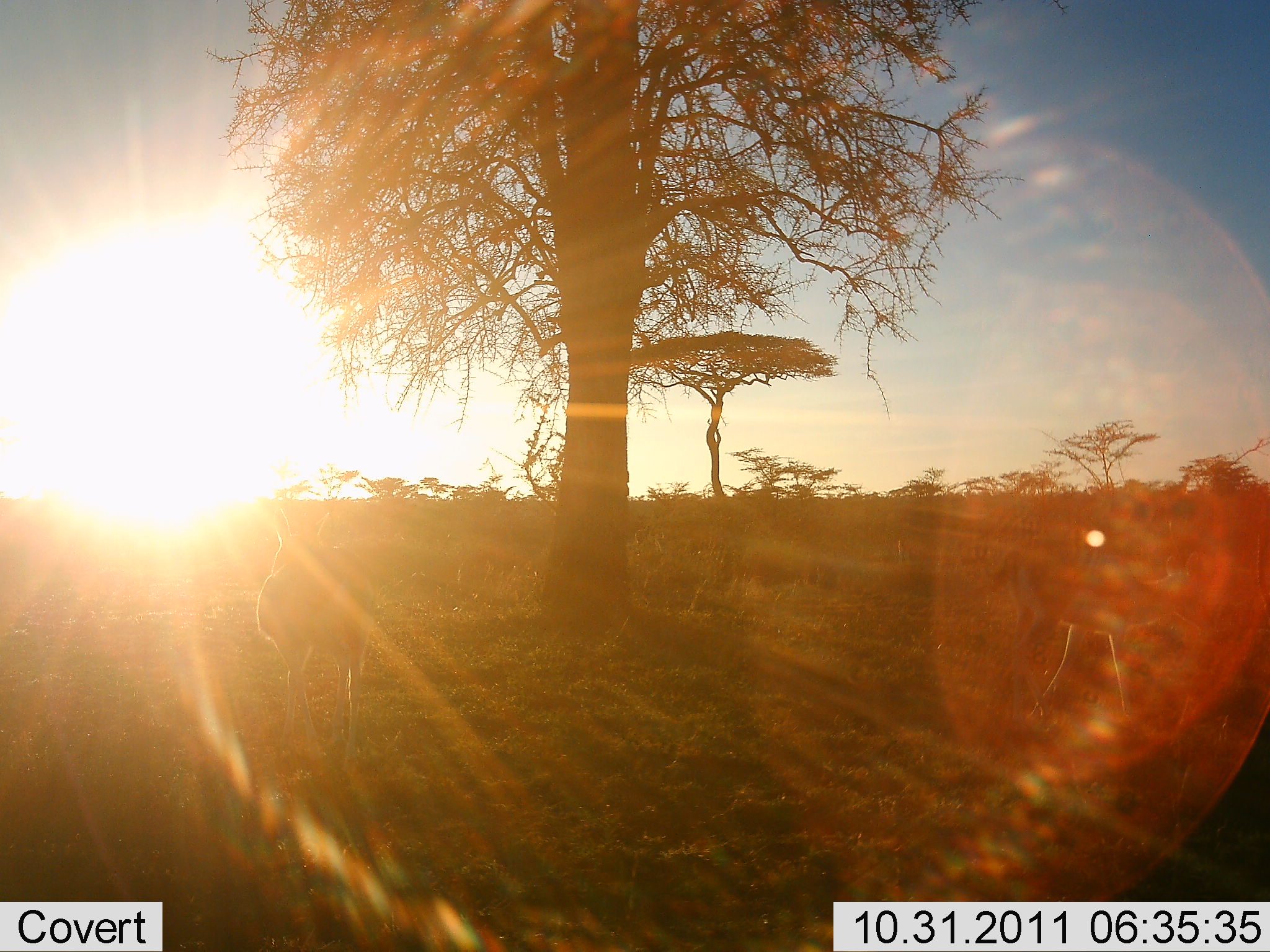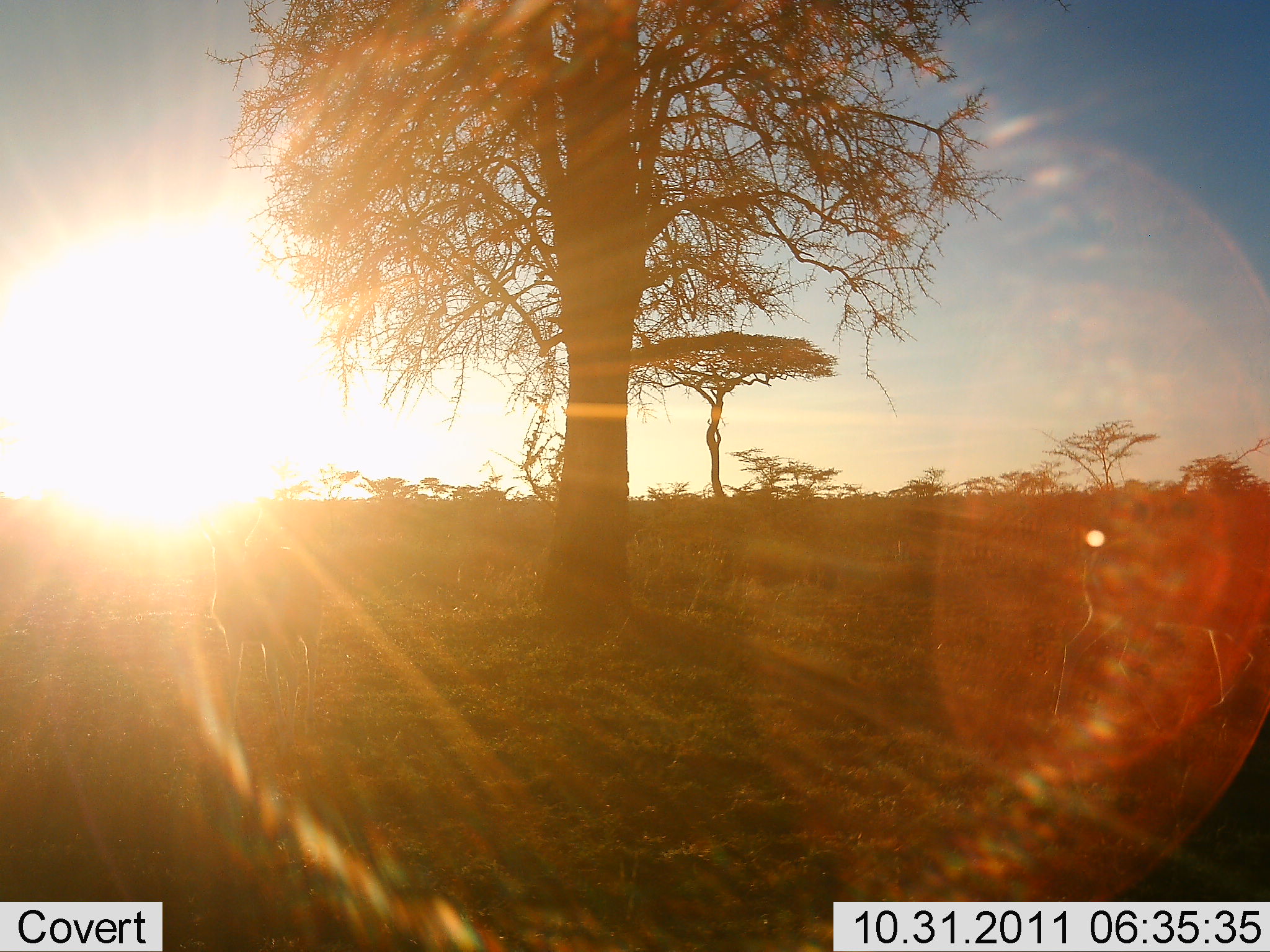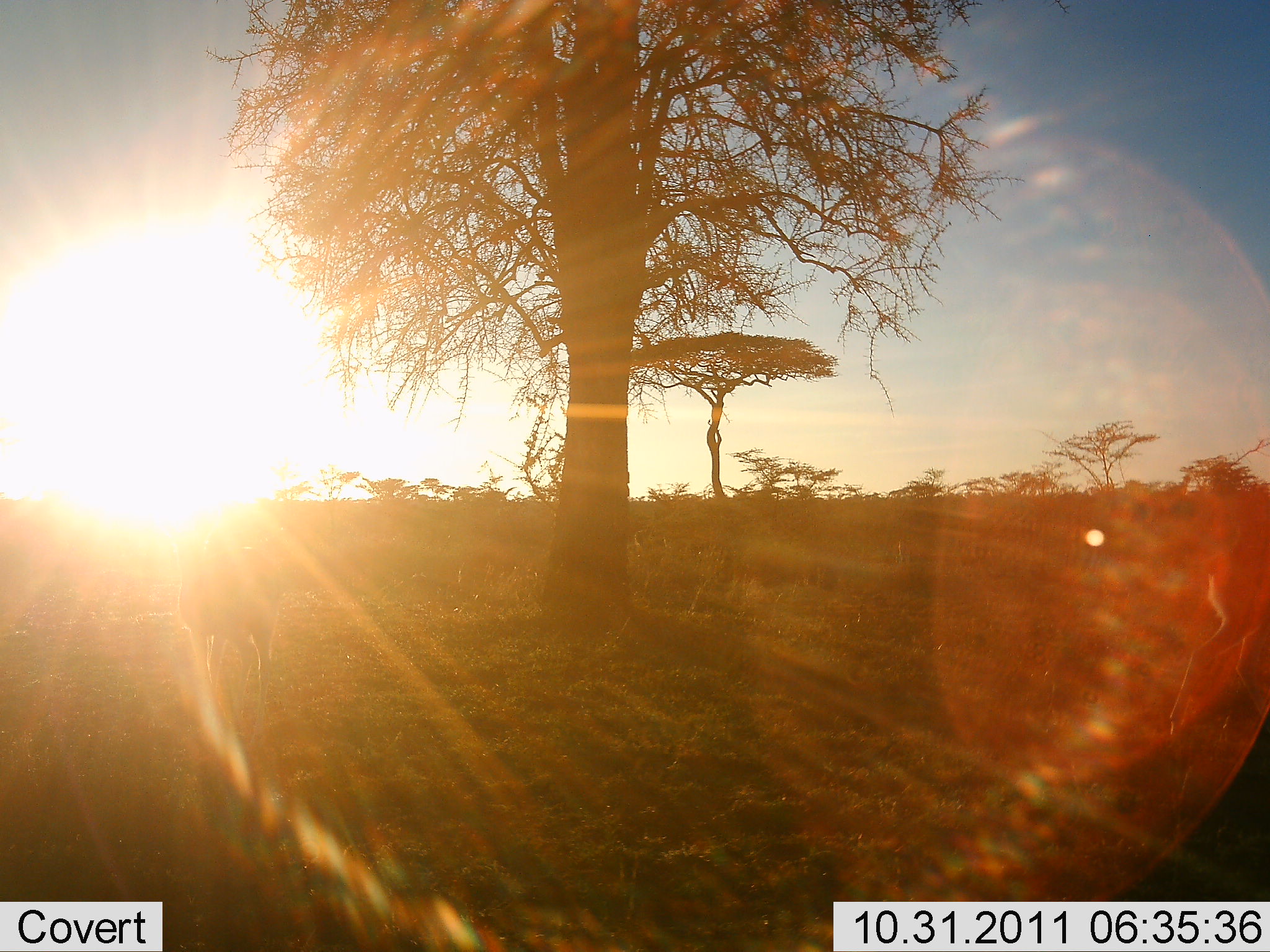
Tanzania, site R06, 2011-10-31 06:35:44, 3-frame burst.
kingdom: Animalia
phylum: Chordata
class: Mammalia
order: Artiodactyla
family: Bovidae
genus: Eudorcas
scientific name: Eudorcas thomsonii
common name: thomson's gazelle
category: gazellethomsons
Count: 2.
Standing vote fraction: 43%.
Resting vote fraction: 0%.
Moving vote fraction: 86%.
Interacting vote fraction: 0%.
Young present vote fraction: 0%.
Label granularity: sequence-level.